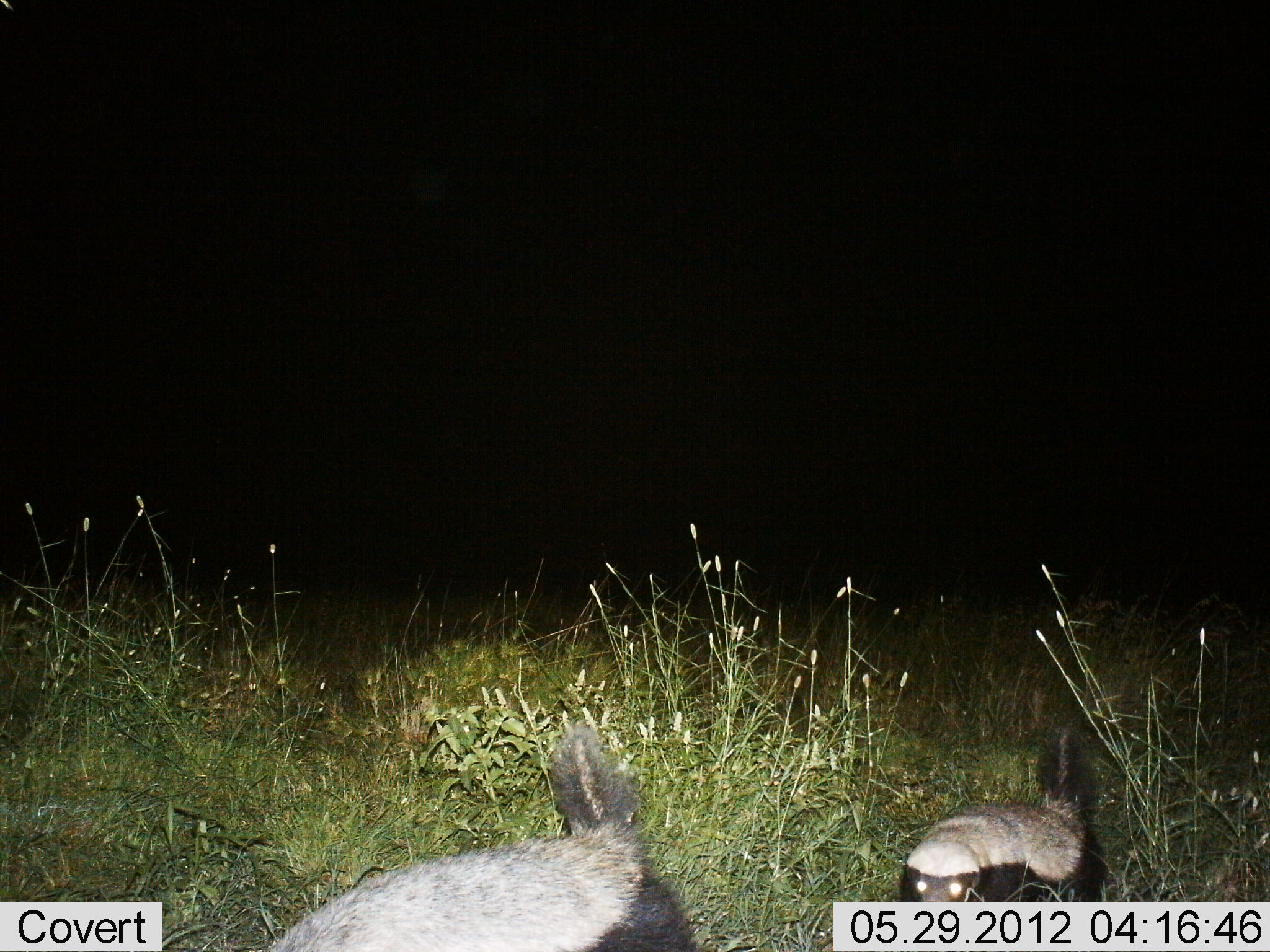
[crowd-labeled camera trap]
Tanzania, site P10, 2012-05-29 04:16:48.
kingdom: Animalia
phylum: Chordata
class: Mammalia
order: Carnivora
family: Mustelidae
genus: Mellivora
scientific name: Mellivora capensis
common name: honey badger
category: honeybadger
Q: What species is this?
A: Honeybadger (honey badger) (Mellivora capensis).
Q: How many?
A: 2.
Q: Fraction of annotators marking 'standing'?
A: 0%.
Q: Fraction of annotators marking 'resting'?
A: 0%.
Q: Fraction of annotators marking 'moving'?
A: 100%.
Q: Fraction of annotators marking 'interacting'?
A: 0%.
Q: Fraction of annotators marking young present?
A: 0%.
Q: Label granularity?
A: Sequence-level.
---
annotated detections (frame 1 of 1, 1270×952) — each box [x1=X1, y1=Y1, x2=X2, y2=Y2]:
animal: [x1=260, y1=721, x2=696, y2=950]; [x1=898, y1=717, x2=1109, y2=902]